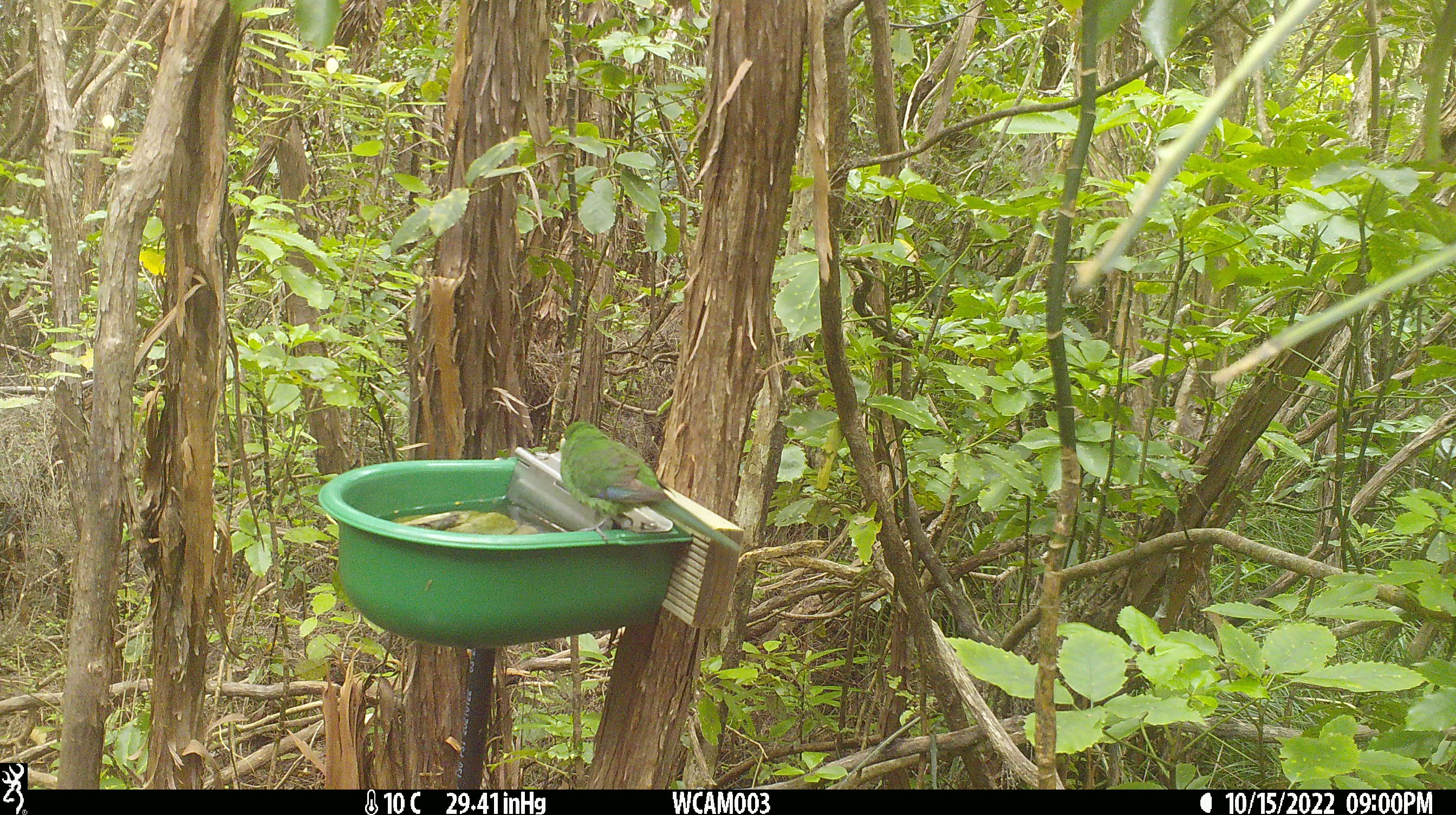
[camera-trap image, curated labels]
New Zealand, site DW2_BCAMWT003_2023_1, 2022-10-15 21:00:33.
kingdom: Animalia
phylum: Chordata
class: Aves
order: Psittaciformes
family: Psittaculidae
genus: Cyanoramphus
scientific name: Cyanoramphus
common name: parakeet